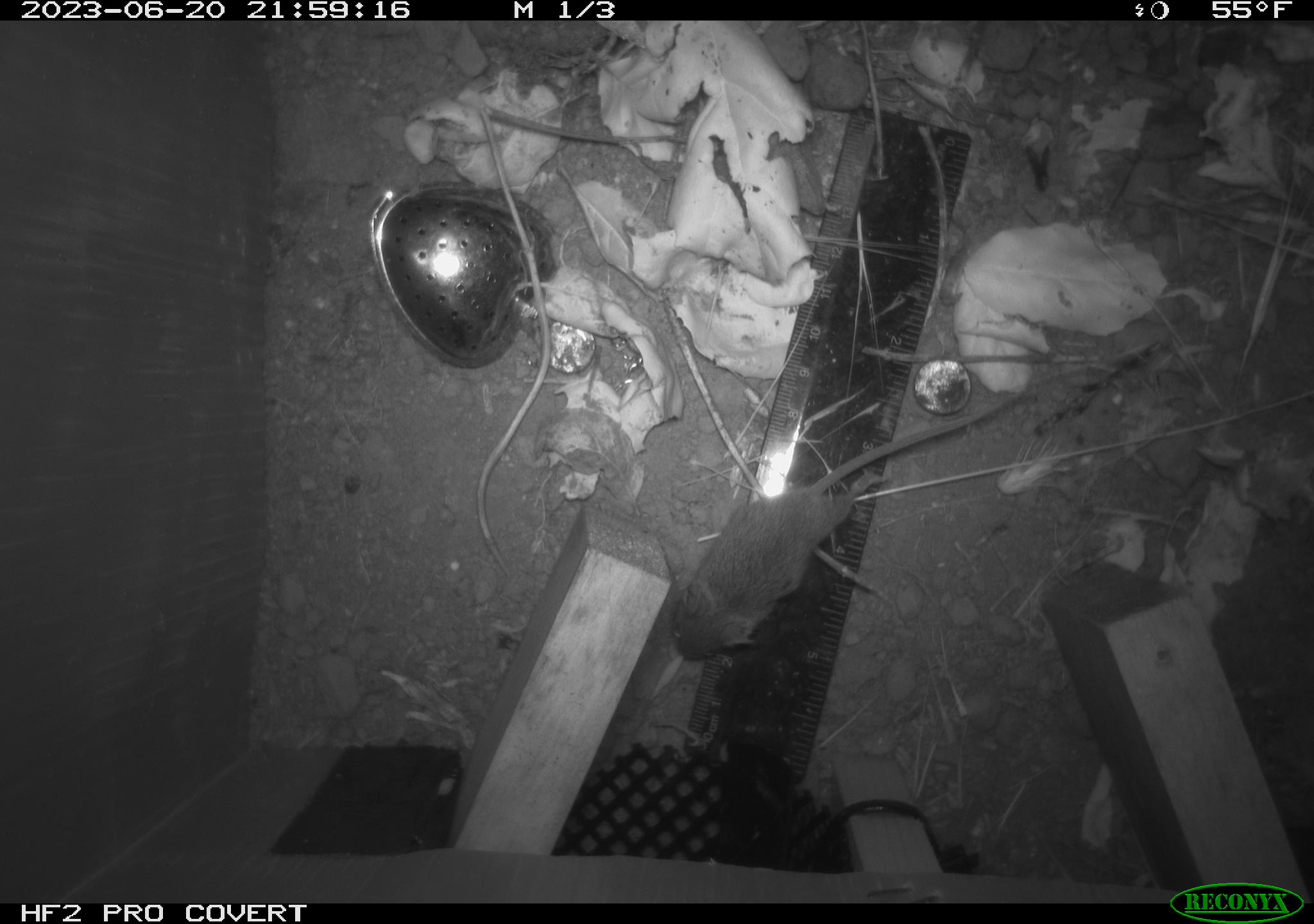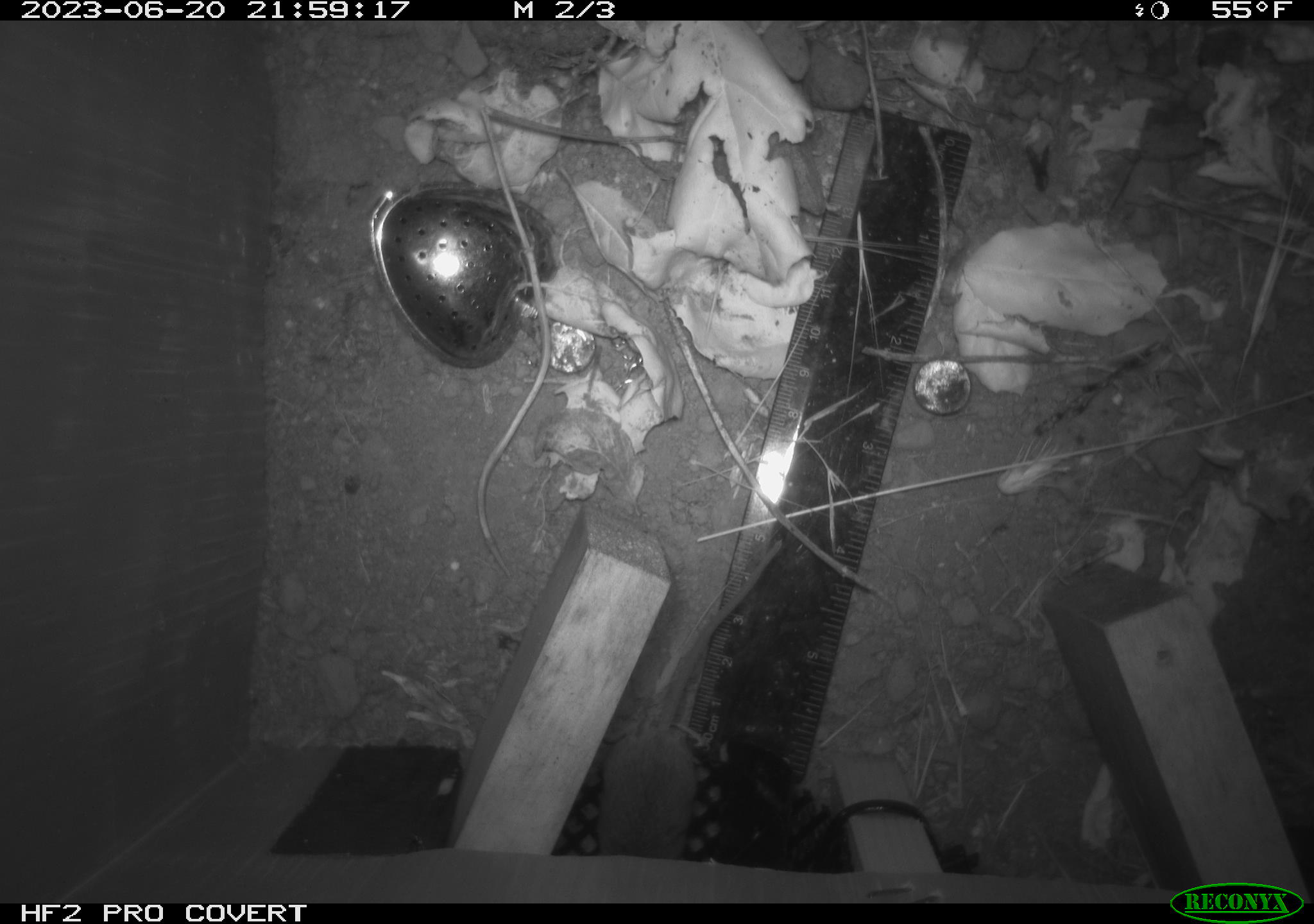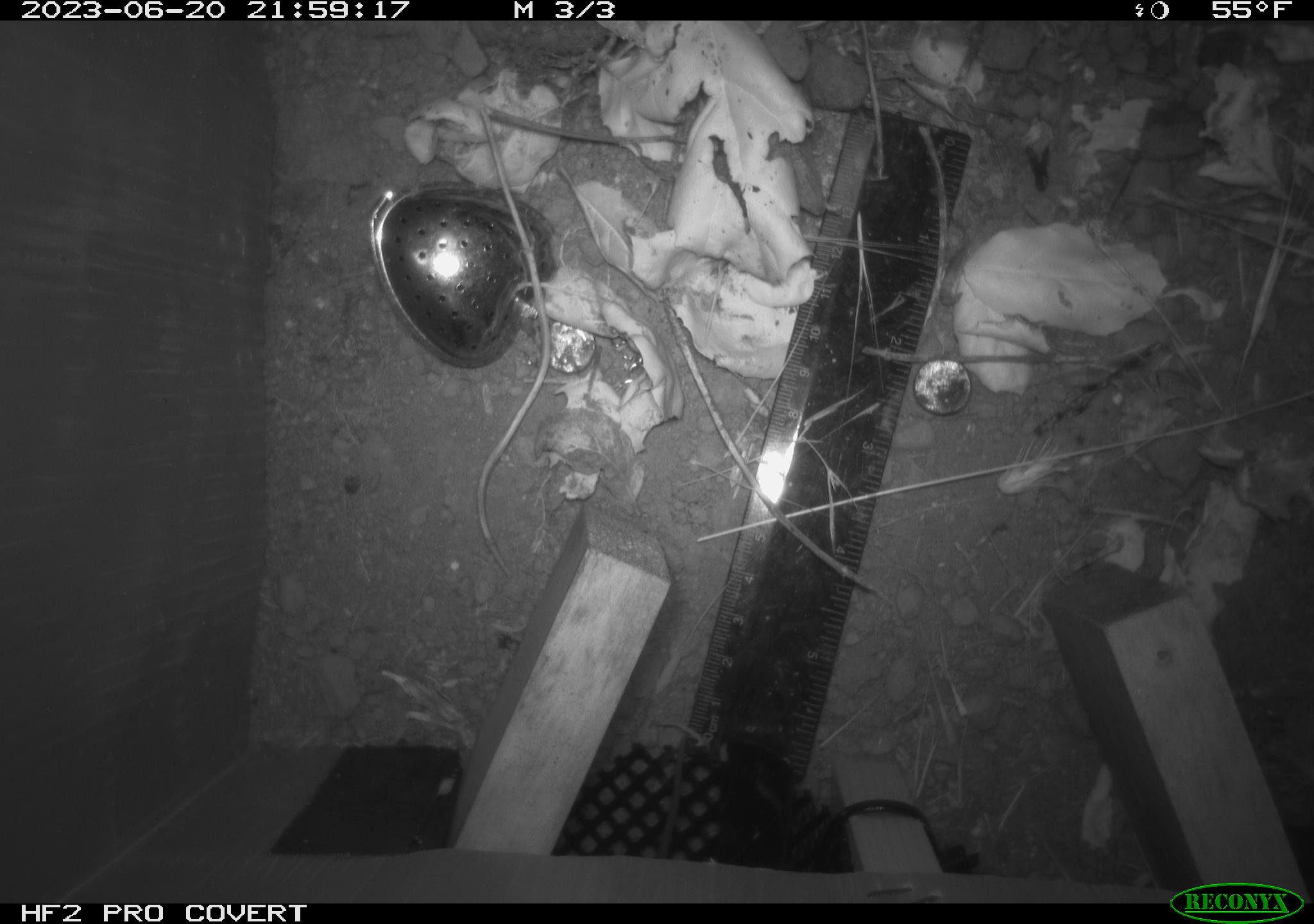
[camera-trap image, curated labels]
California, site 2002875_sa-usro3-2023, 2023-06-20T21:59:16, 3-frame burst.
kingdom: Animalia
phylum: Chordata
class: Mammalia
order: Rodentia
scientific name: Rodentia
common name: mouse species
Mouse species (Rodentia).